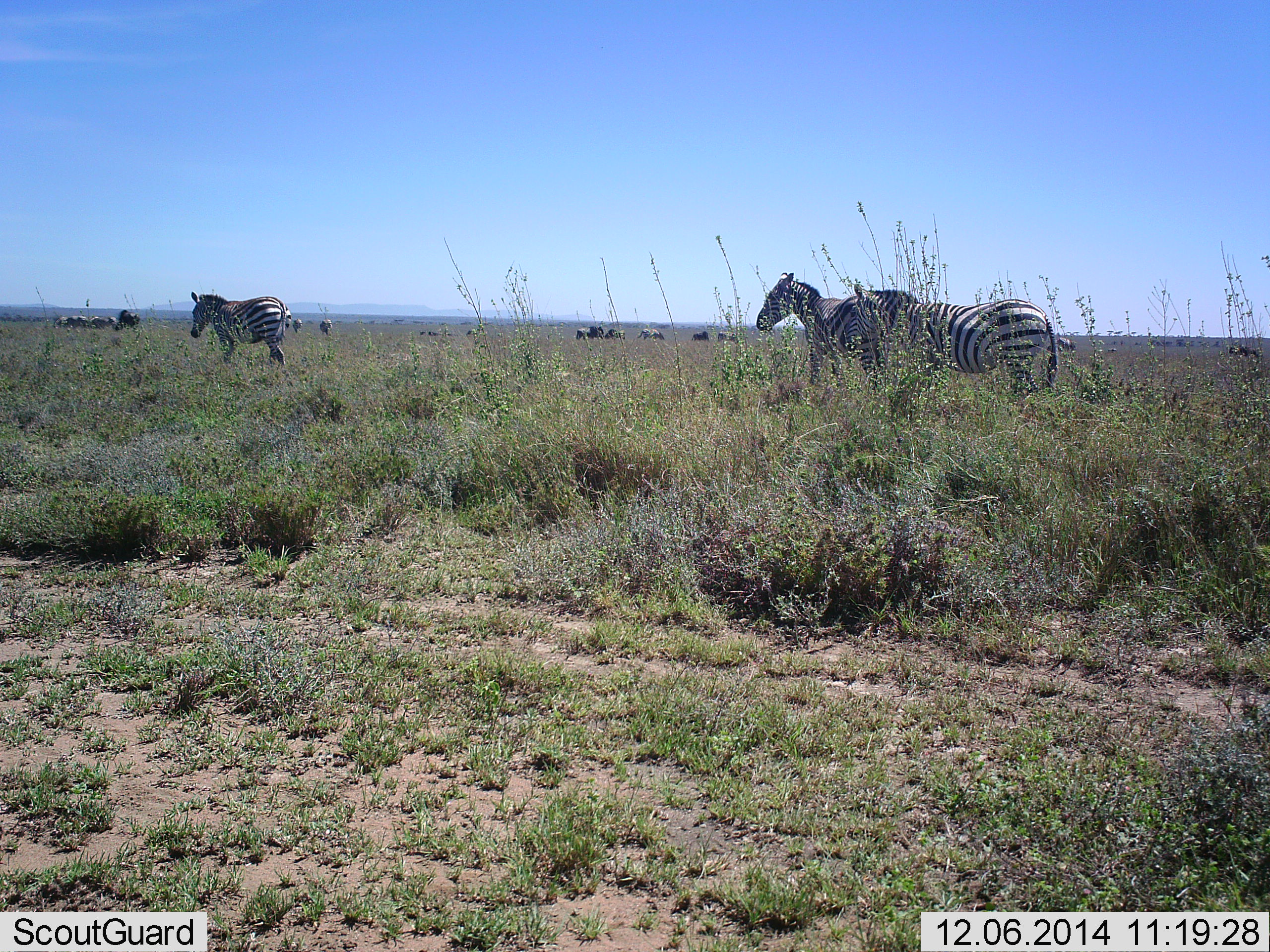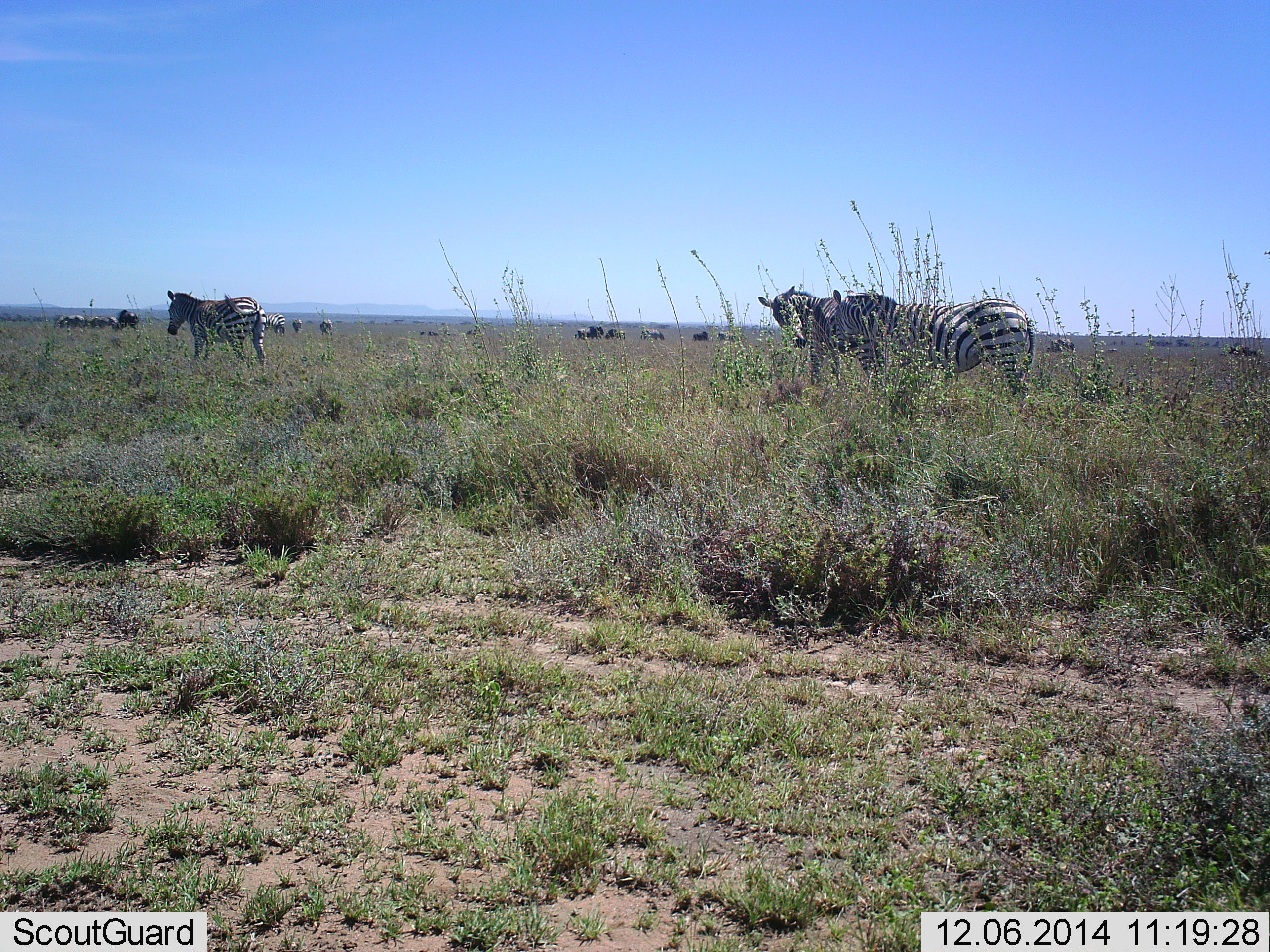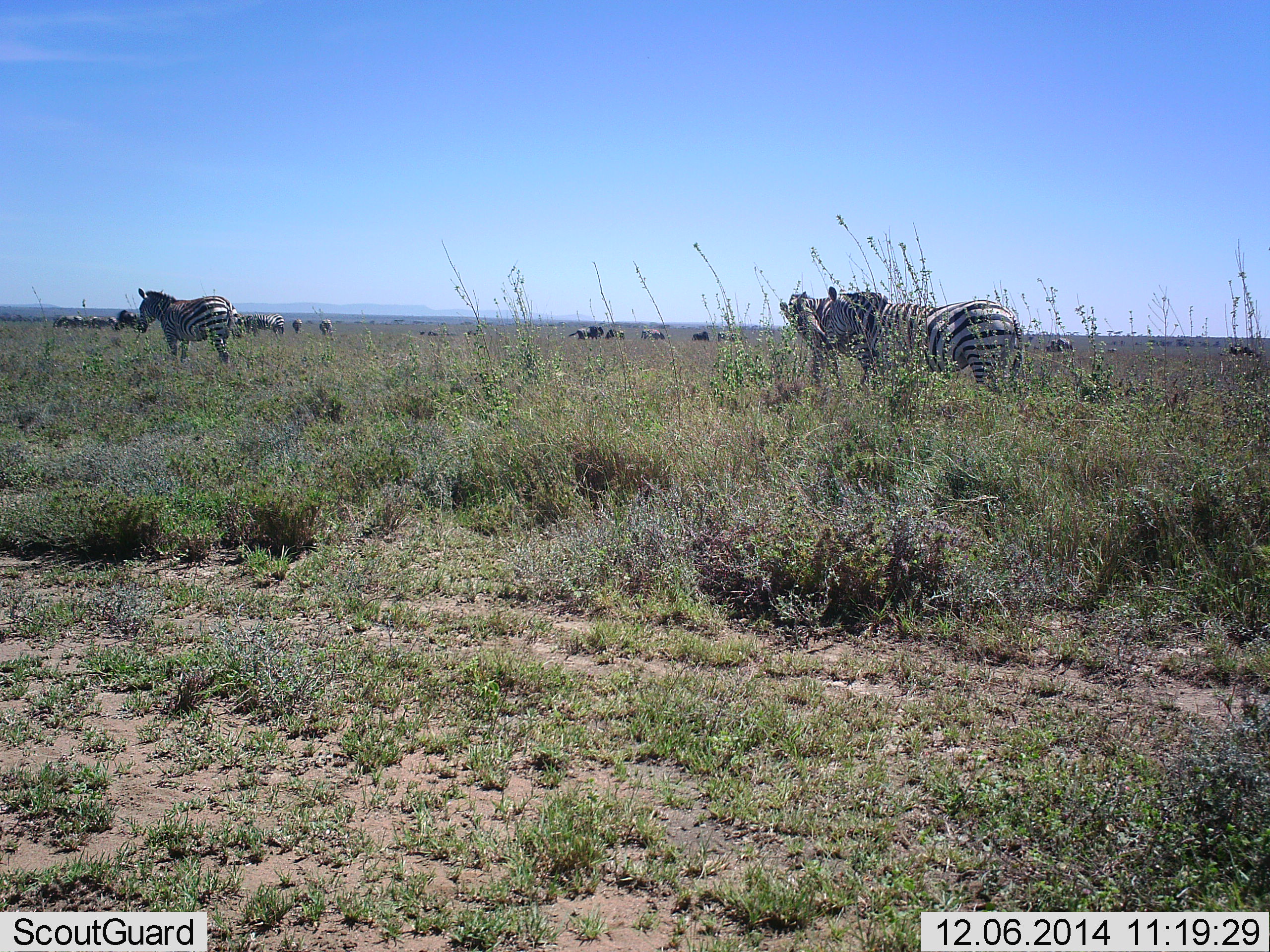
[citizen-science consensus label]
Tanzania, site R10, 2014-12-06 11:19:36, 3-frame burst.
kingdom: Animalia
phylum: Chordata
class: Mammalia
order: Perissodactyla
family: Equidae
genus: Equus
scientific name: Equus quagga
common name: plains zebra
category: zebra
Zebra (plains zebra) (Equus quagga), count 11-50. Behavior (volunteer vote fractions): standing 40%, resting 0%, moving 80%, interacting 70%. Young present (vote fraction): 0%. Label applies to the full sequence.